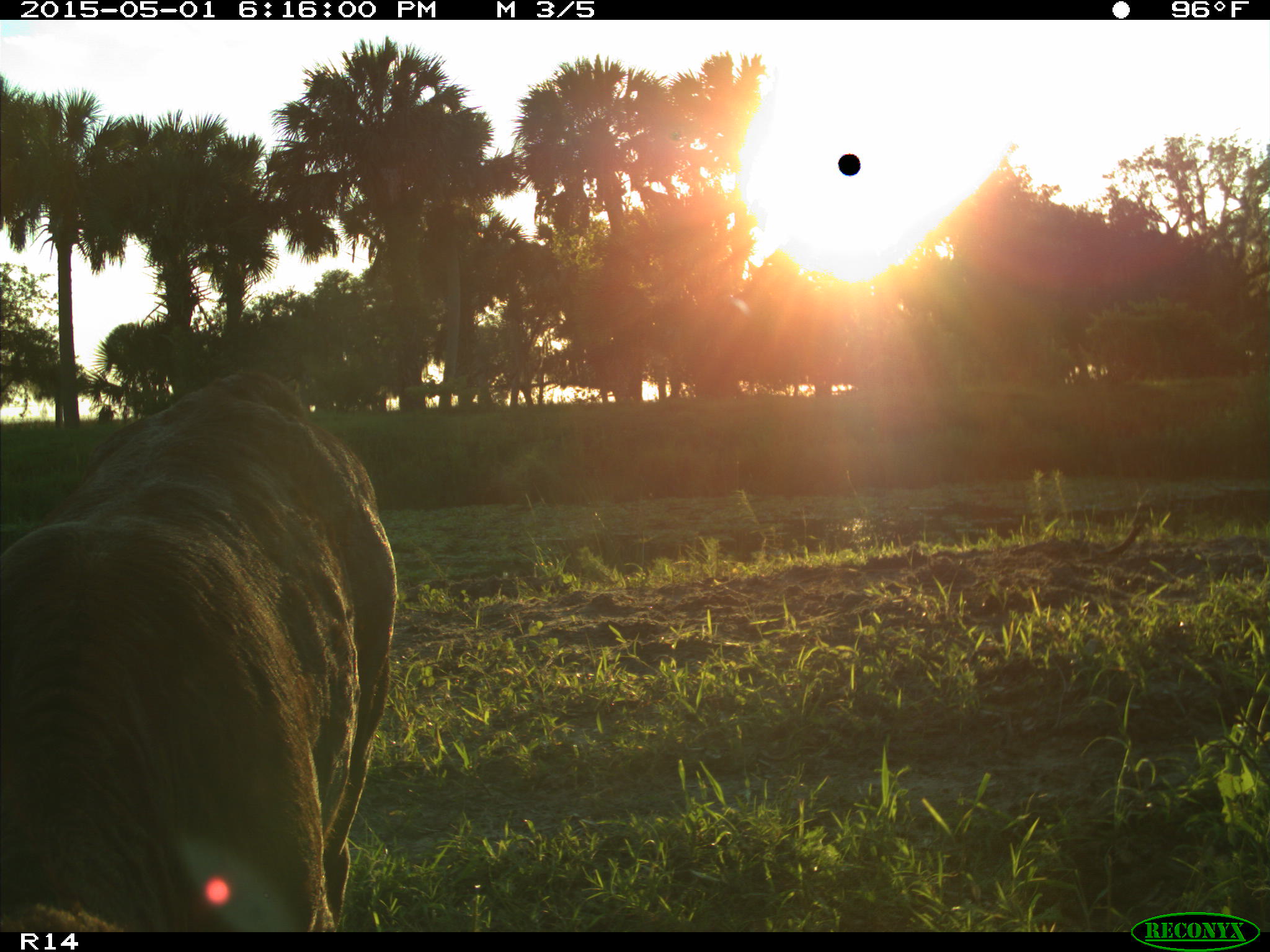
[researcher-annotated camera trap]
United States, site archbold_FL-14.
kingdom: Animalia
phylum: Chordata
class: Mammalia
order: Artiodactyla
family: Bovidae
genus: Bos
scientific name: Bos taurus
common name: domestic cow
Bos taurus (domestic cow).